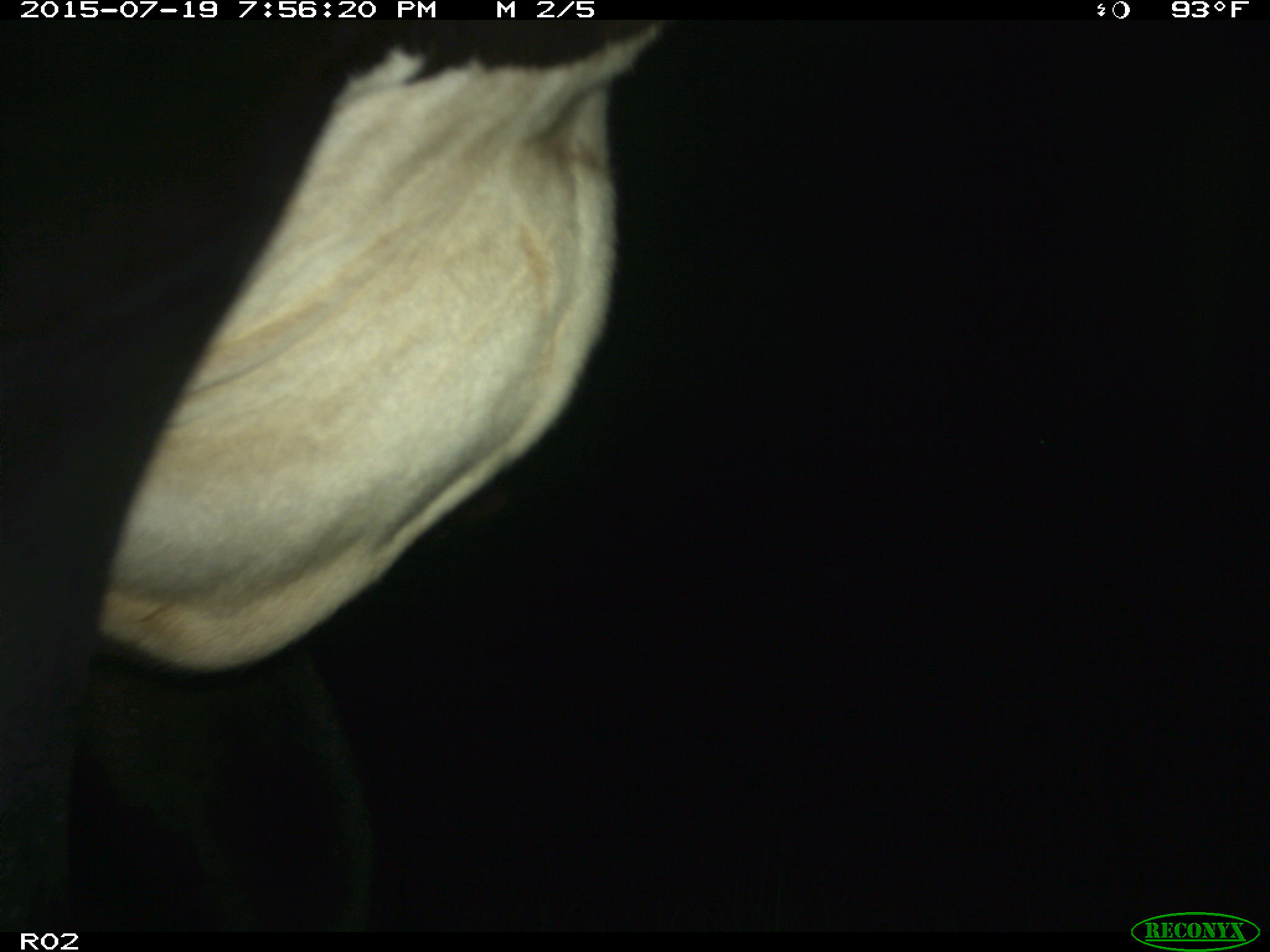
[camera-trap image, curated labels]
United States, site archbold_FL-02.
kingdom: Animalia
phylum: Chordata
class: Mammalia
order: Artiodactyla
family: Bovidae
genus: Bos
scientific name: Bos taurus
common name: domestic cow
Bos taurus (domestic cow).